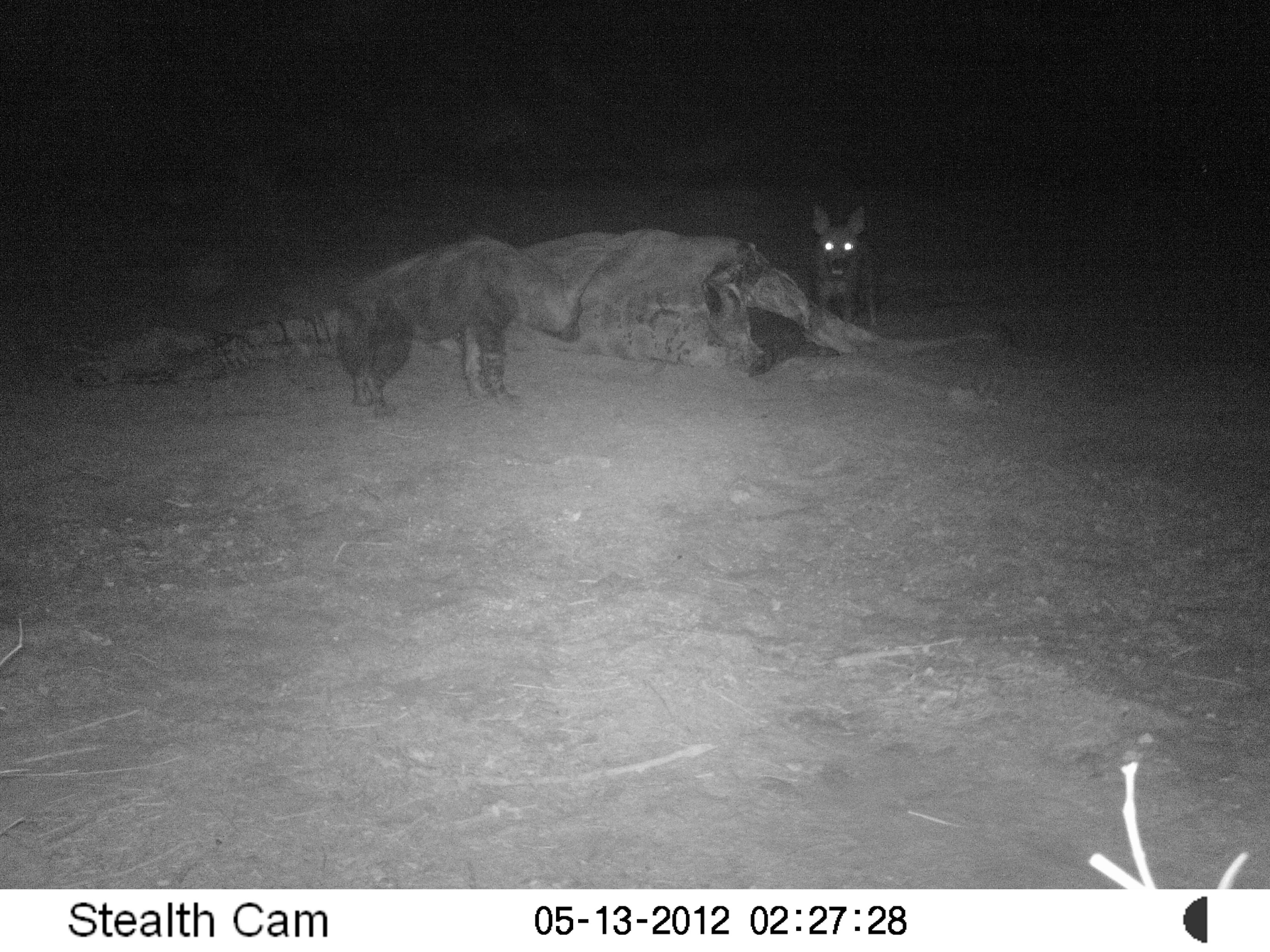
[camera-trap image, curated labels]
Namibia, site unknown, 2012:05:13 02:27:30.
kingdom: Animalia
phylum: Chordata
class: Mammalia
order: Carnivora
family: Hyaenidae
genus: Parahyaena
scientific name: Parahyaena brunnea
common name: brown hyena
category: hyaena brunnea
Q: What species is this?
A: Hyaena brunnea (brown hyena) (Parahyaena brunnea).